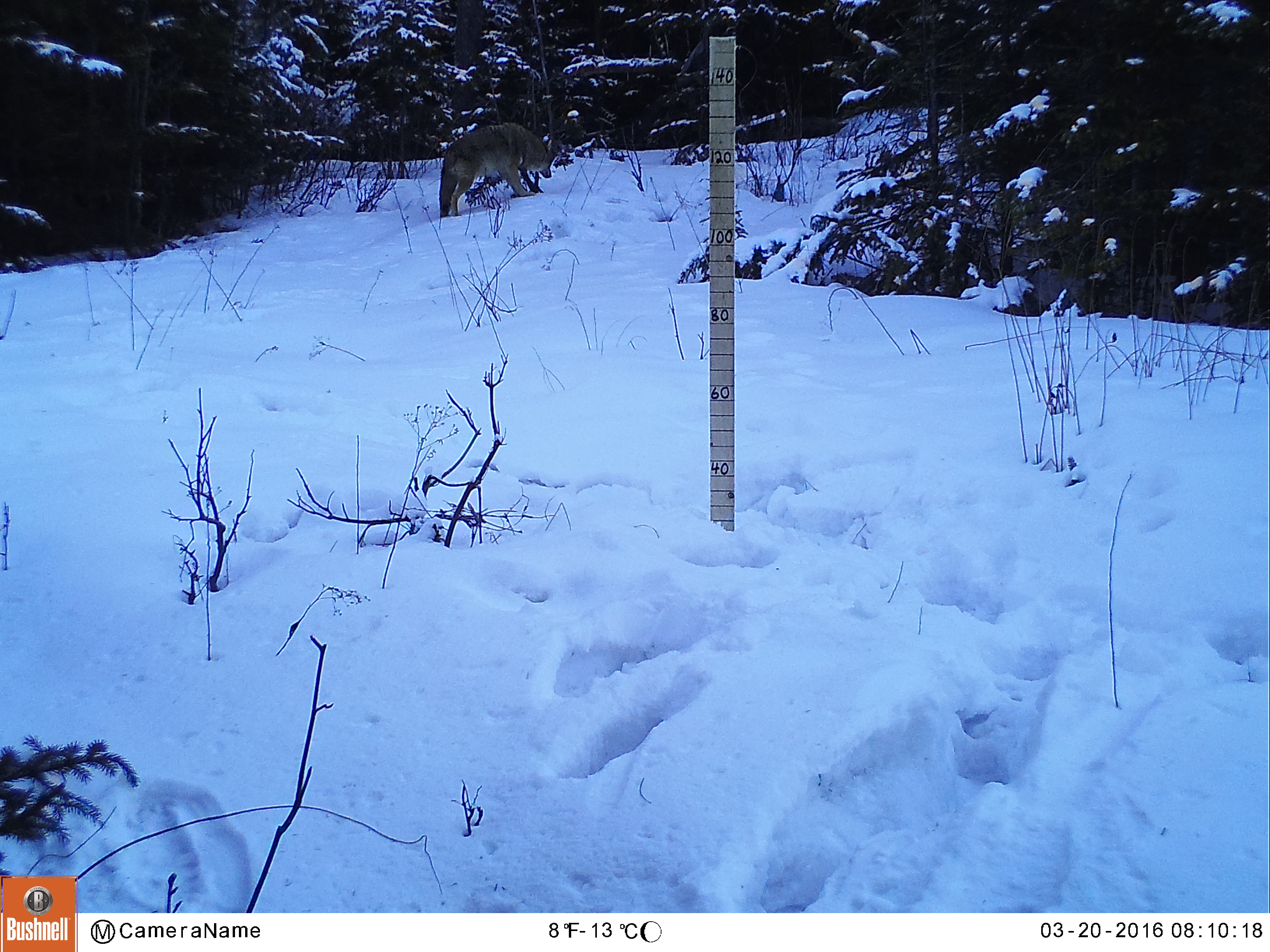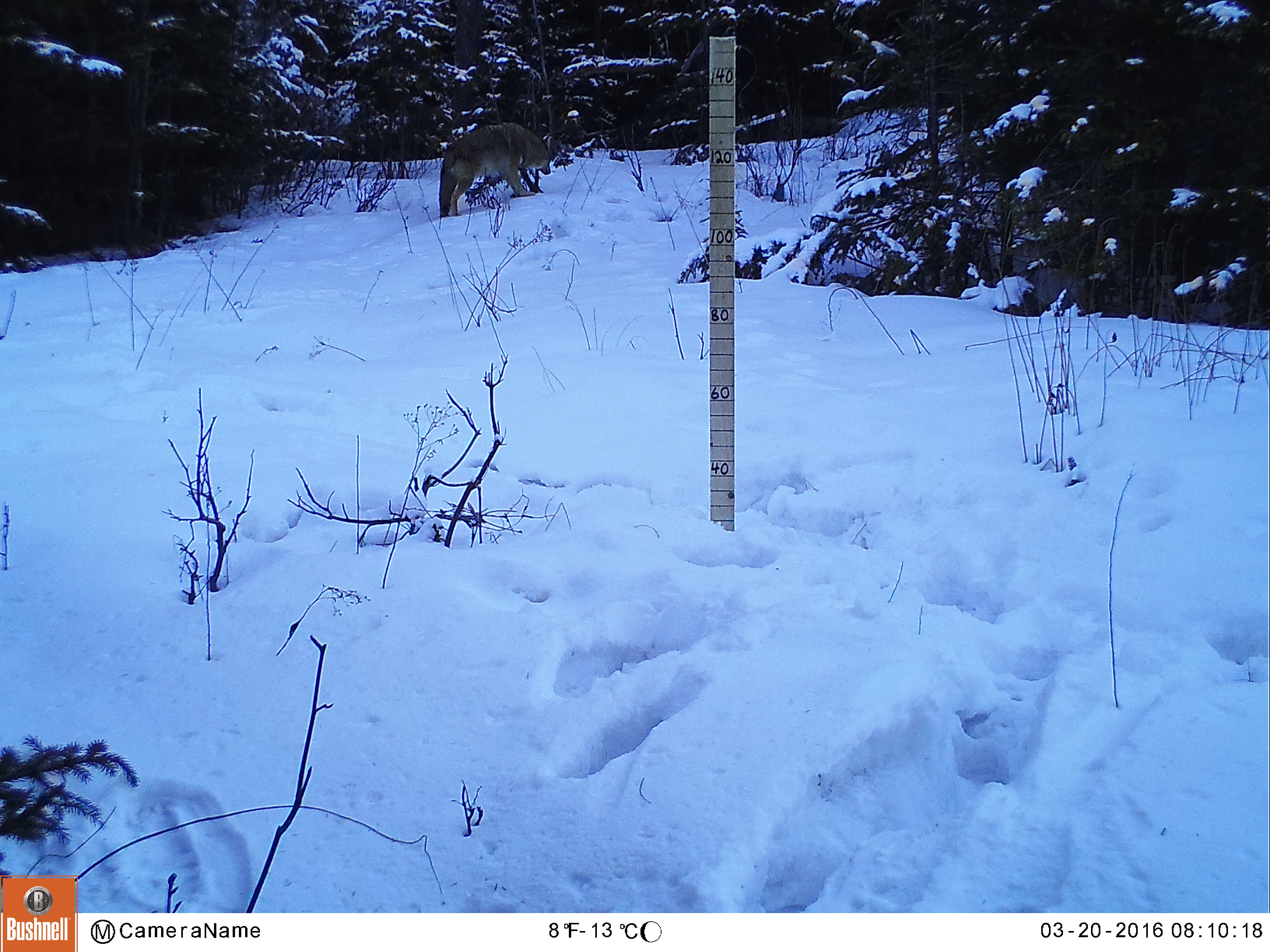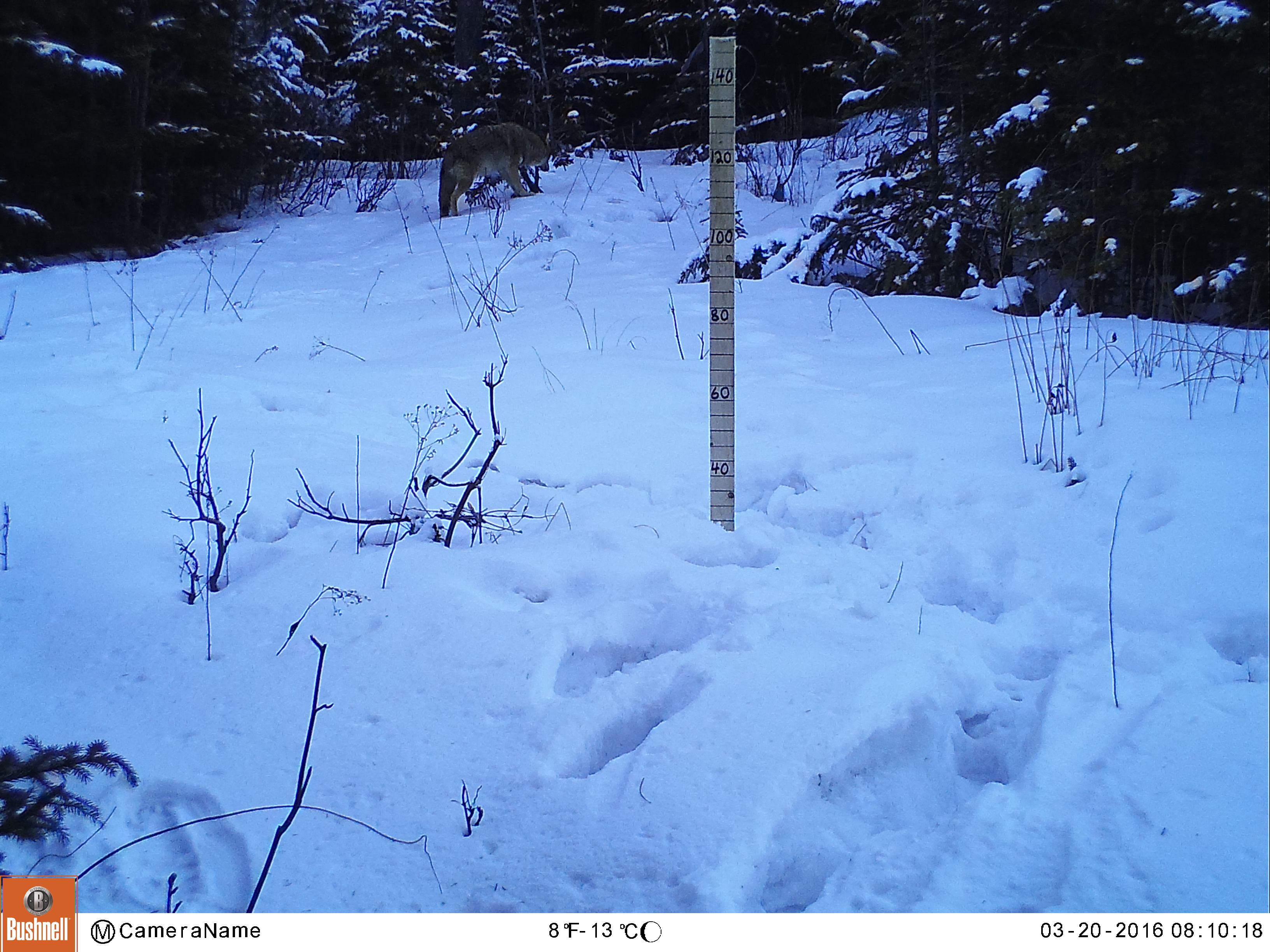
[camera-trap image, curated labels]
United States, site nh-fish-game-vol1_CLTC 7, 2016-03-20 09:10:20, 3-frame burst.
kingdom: Animalia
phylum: Chordata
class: Mammalia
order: Carnivora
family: Canidae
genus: Canis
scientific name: Canis latrans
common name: coyote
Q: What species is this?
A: Coyote (Canis latrans).